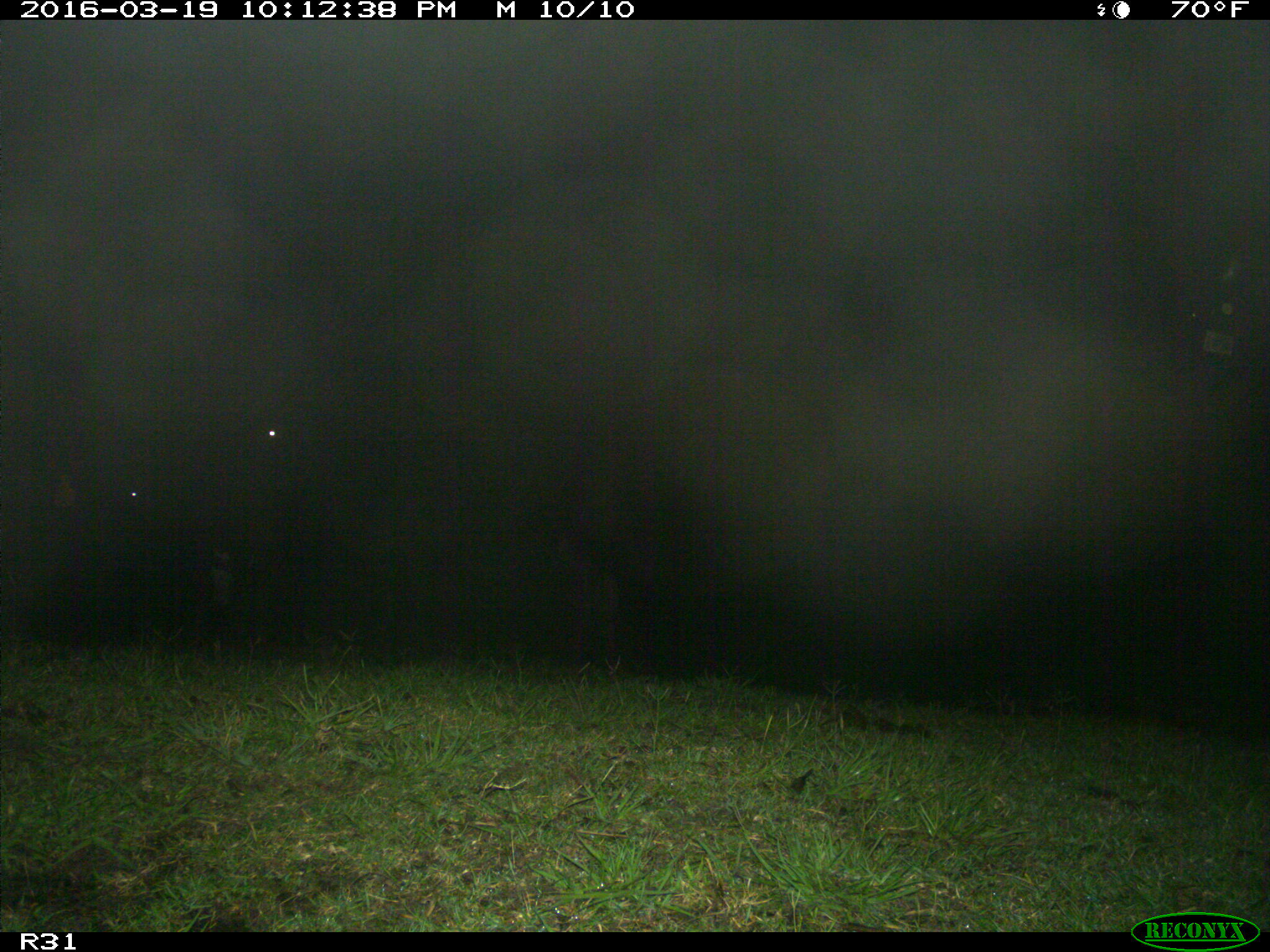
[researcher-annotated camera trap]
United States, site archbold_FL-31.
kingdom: Animalia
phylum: Chordata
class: Mammalia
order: Artiodactyla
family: Bovidae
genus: Bos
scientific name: Bos taurus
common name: domestic cow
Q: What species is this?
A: Bos taurus (domestic cow).